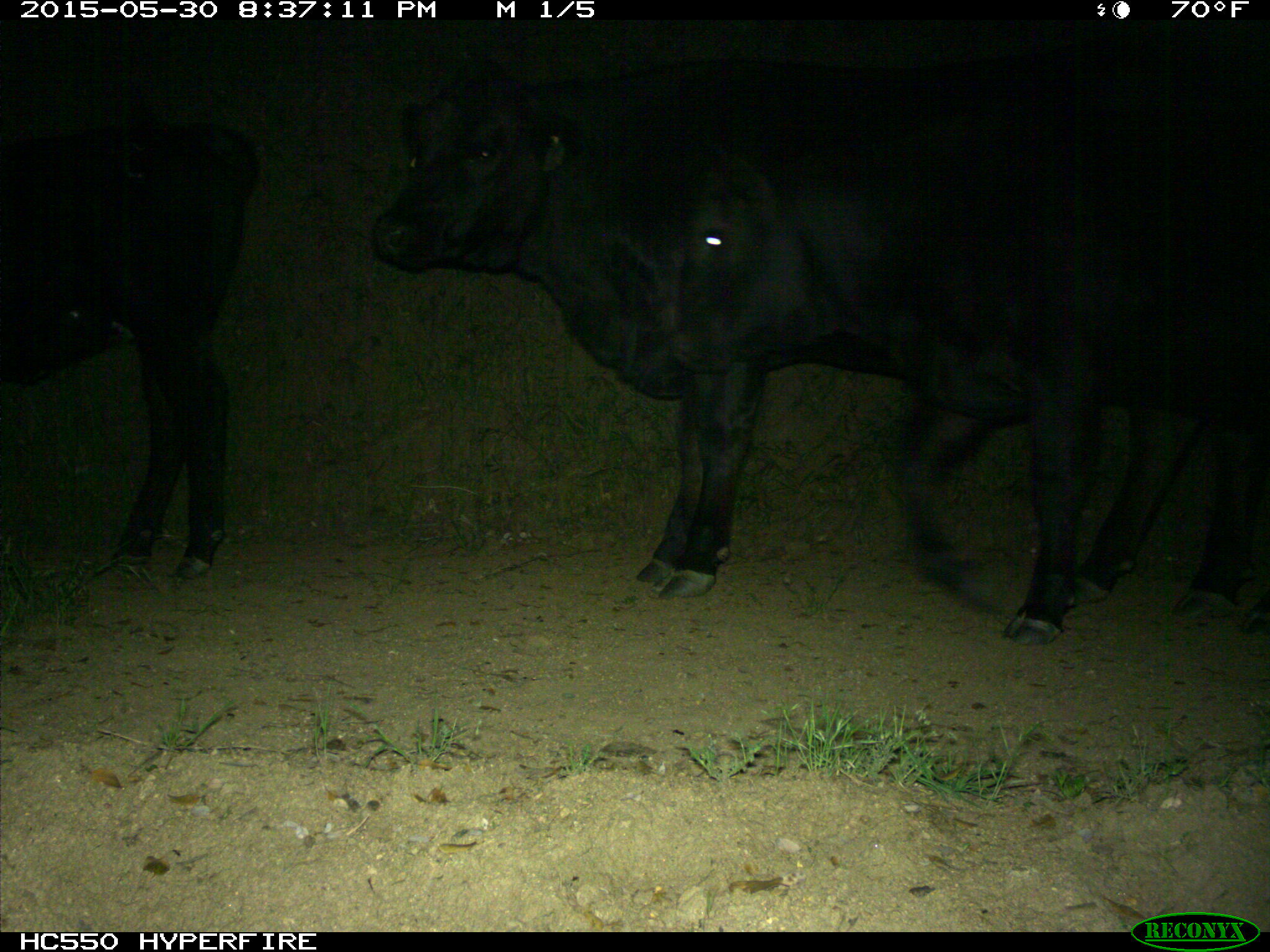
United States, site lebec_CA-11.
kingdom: Animalia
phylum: Chordata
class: Mammalia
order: Artiodactyla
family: Bovidae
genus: Bos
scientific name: Bos taurus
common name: domestic cow